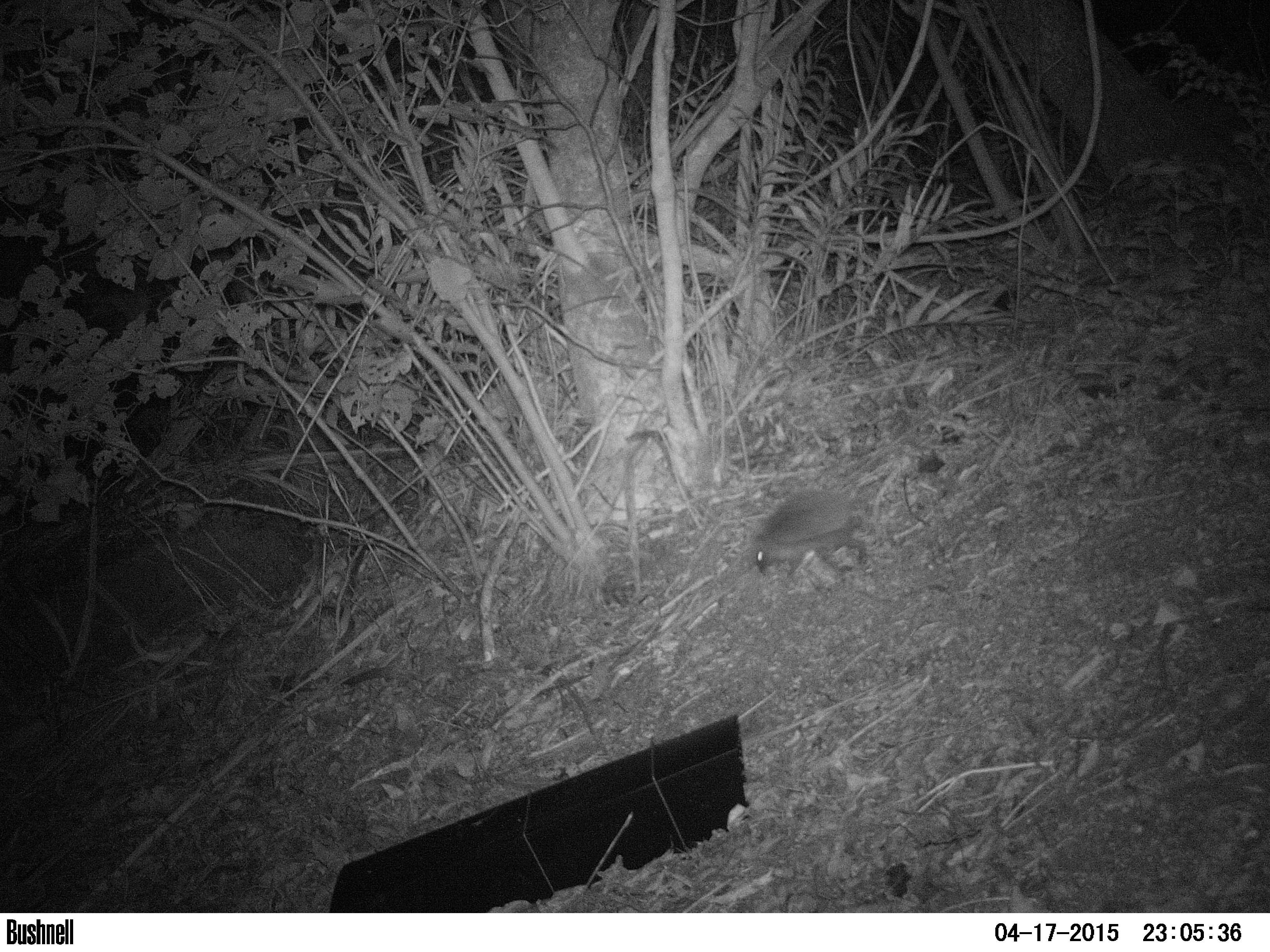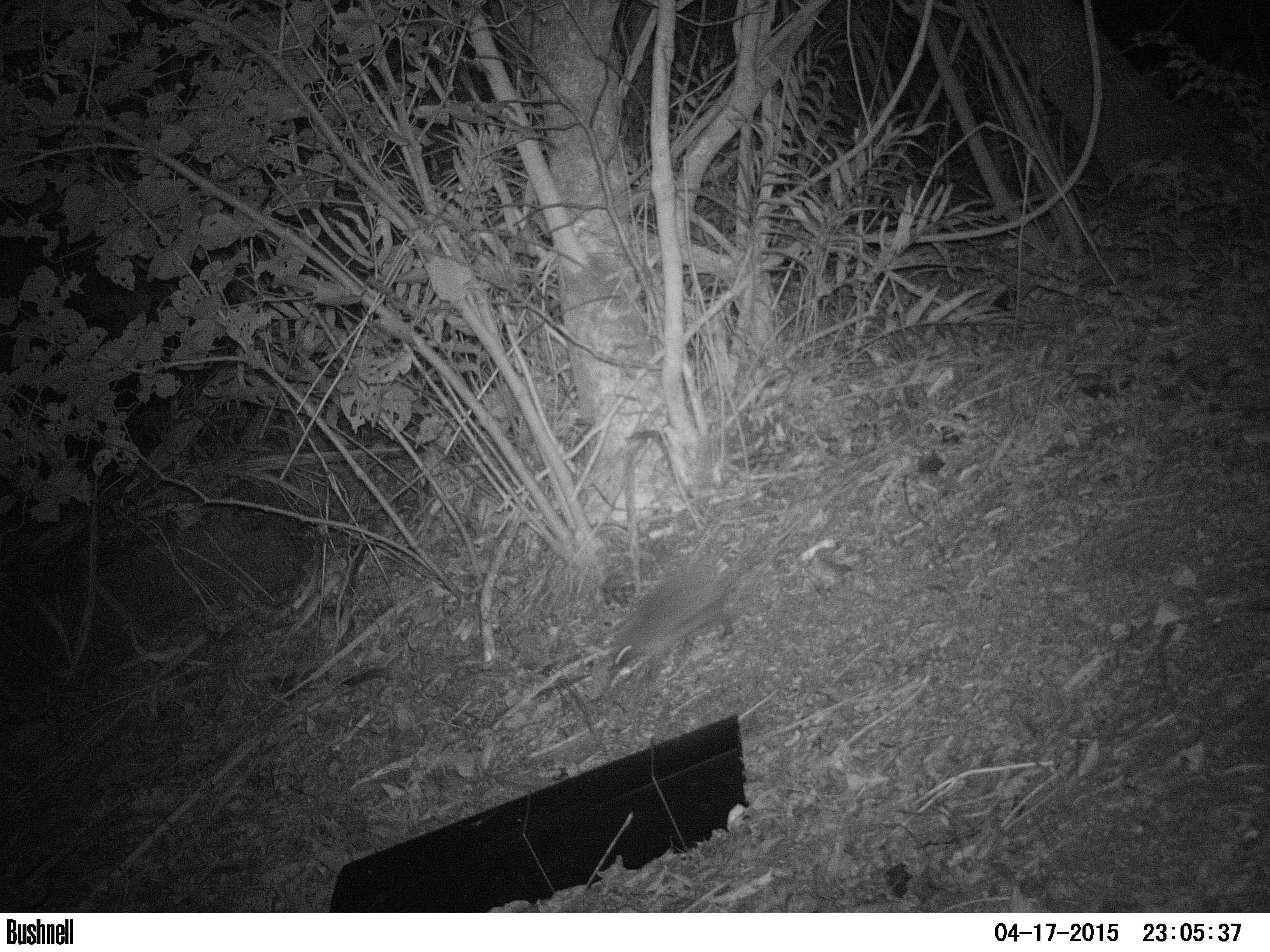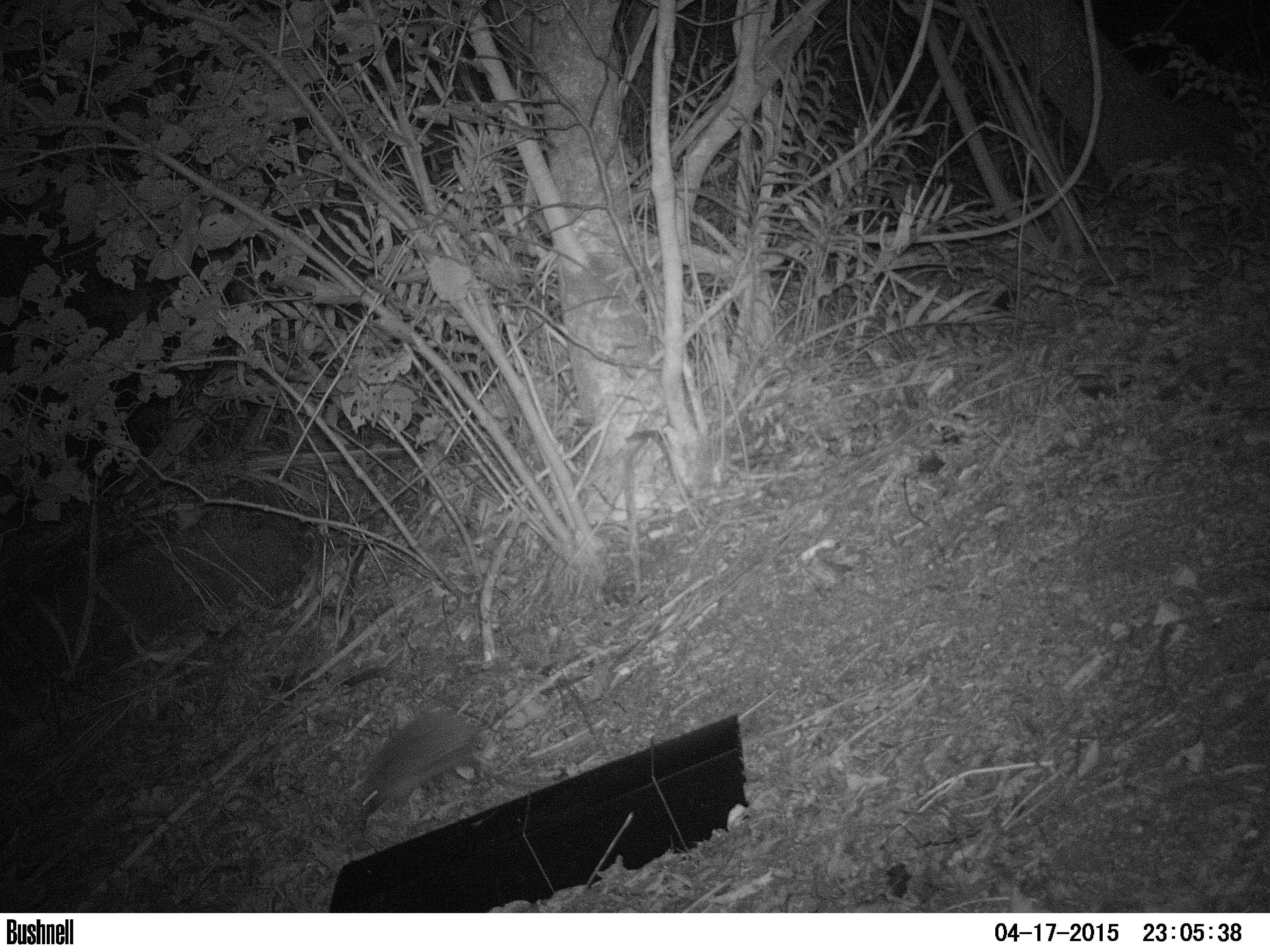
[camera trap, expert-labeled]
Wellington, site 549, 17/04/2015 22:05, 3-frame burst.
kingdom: Animalia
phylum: Chordata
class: Mammalia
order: Eulipotyphla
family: Erinaceidae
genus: Erinaceus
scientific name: Erinaceus europaeus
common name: hedgehog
Hedgehog (Erinaceus europaeus).